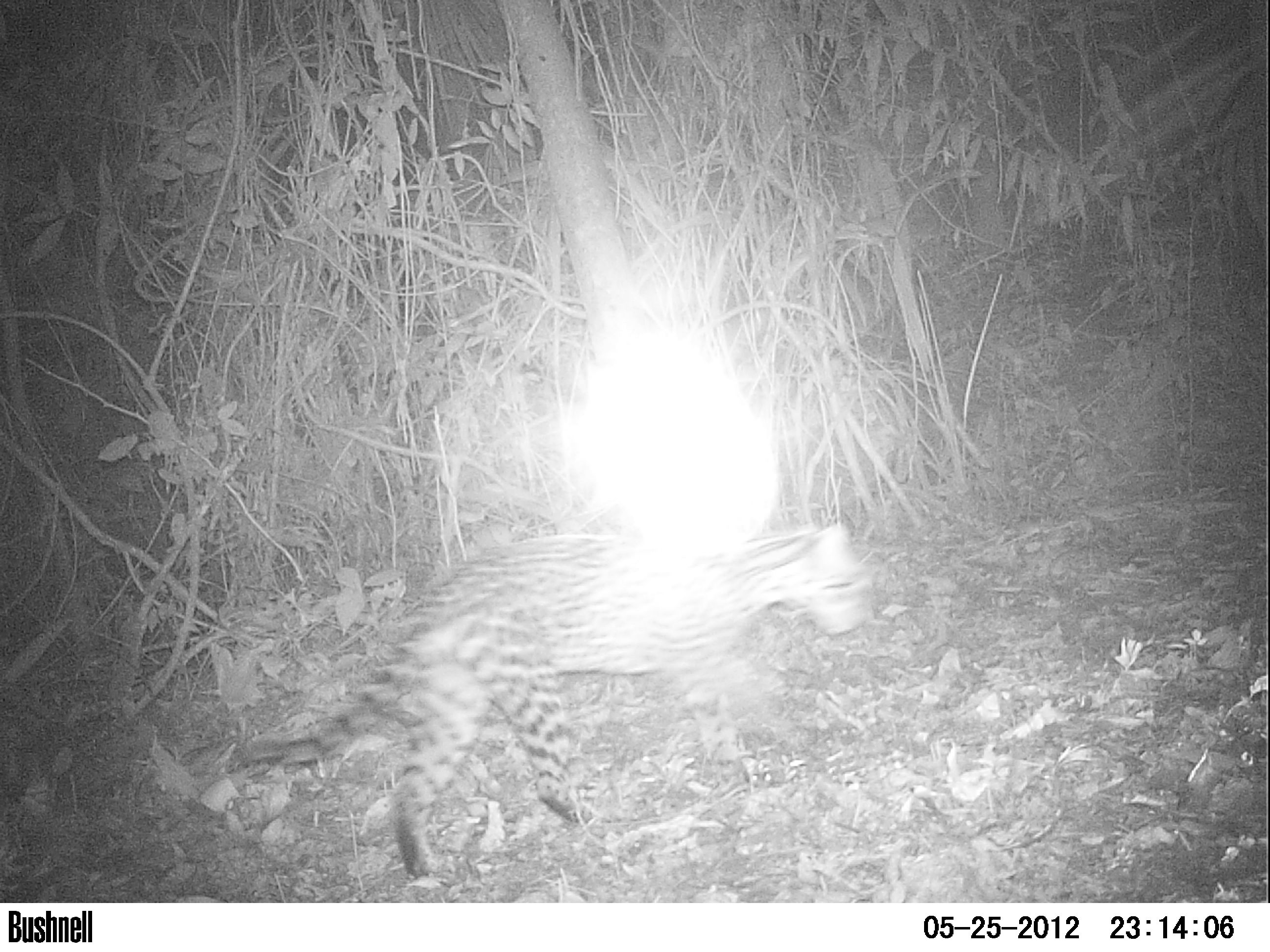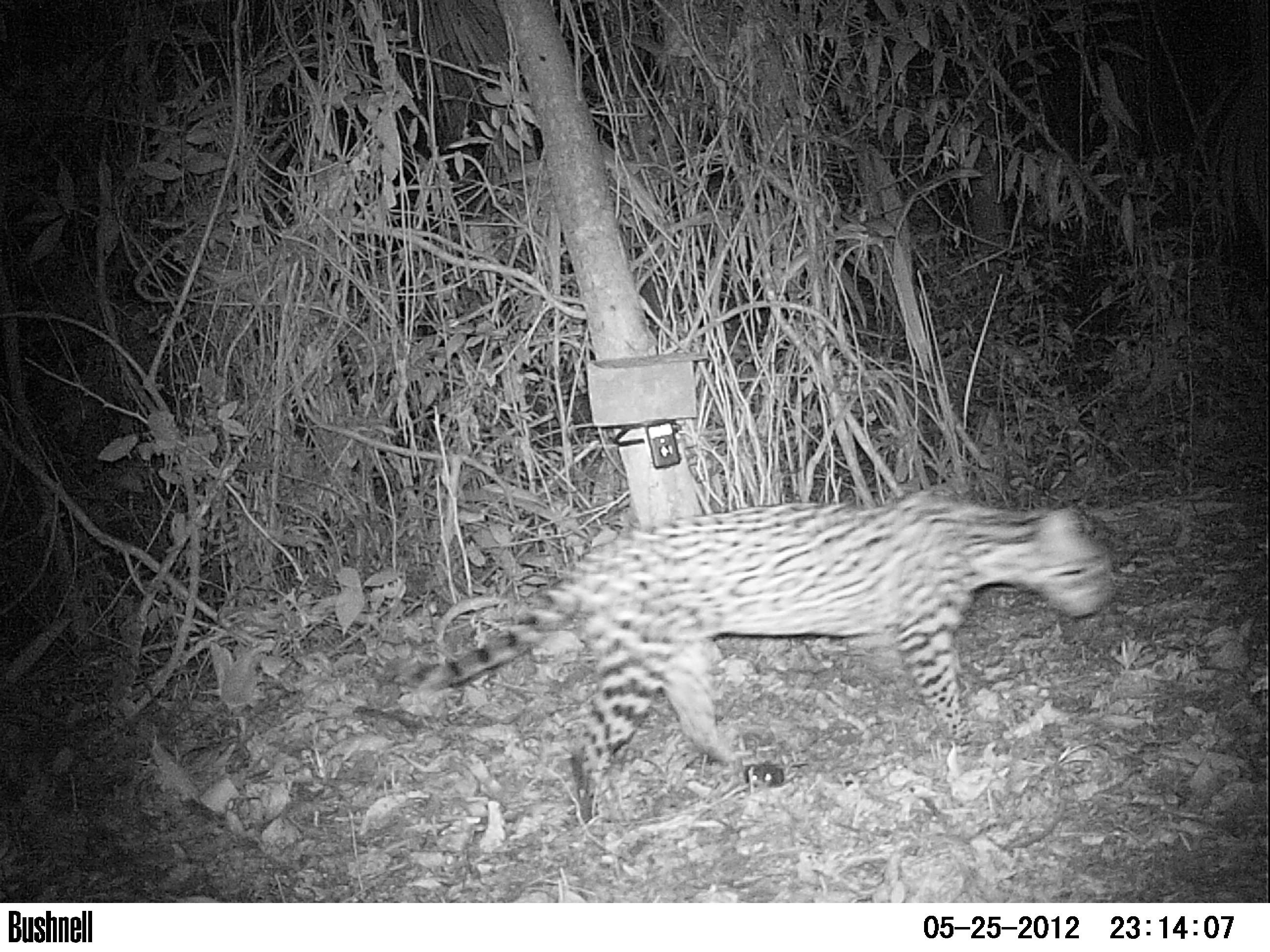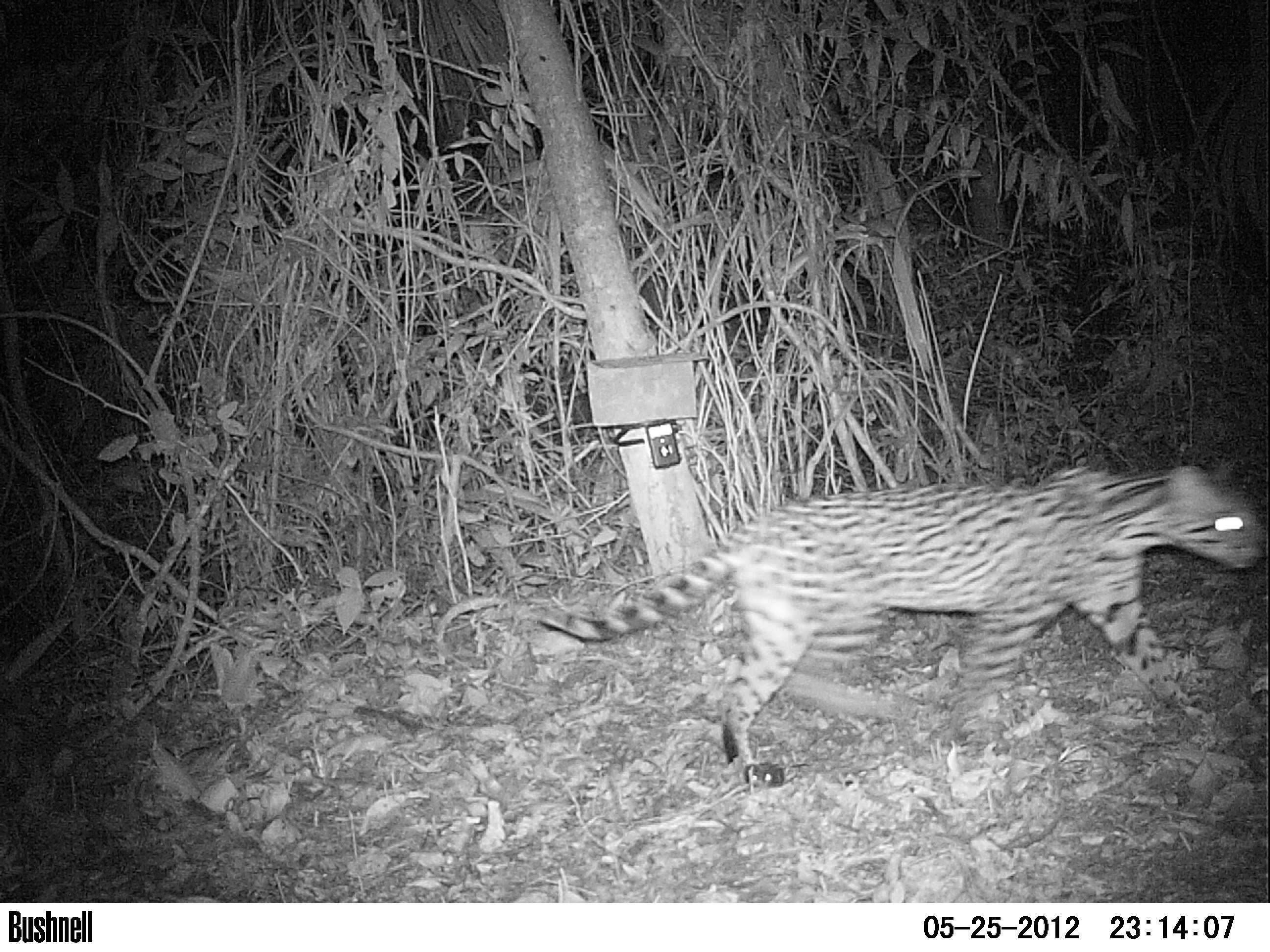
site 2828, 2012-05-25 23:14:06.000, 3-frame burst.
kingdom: Animalia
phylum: Chordata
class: Mammalia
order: Carnivora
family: Felidae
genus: Leopardus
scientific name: Leopardus pardalis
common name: ocelot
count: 1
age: adult